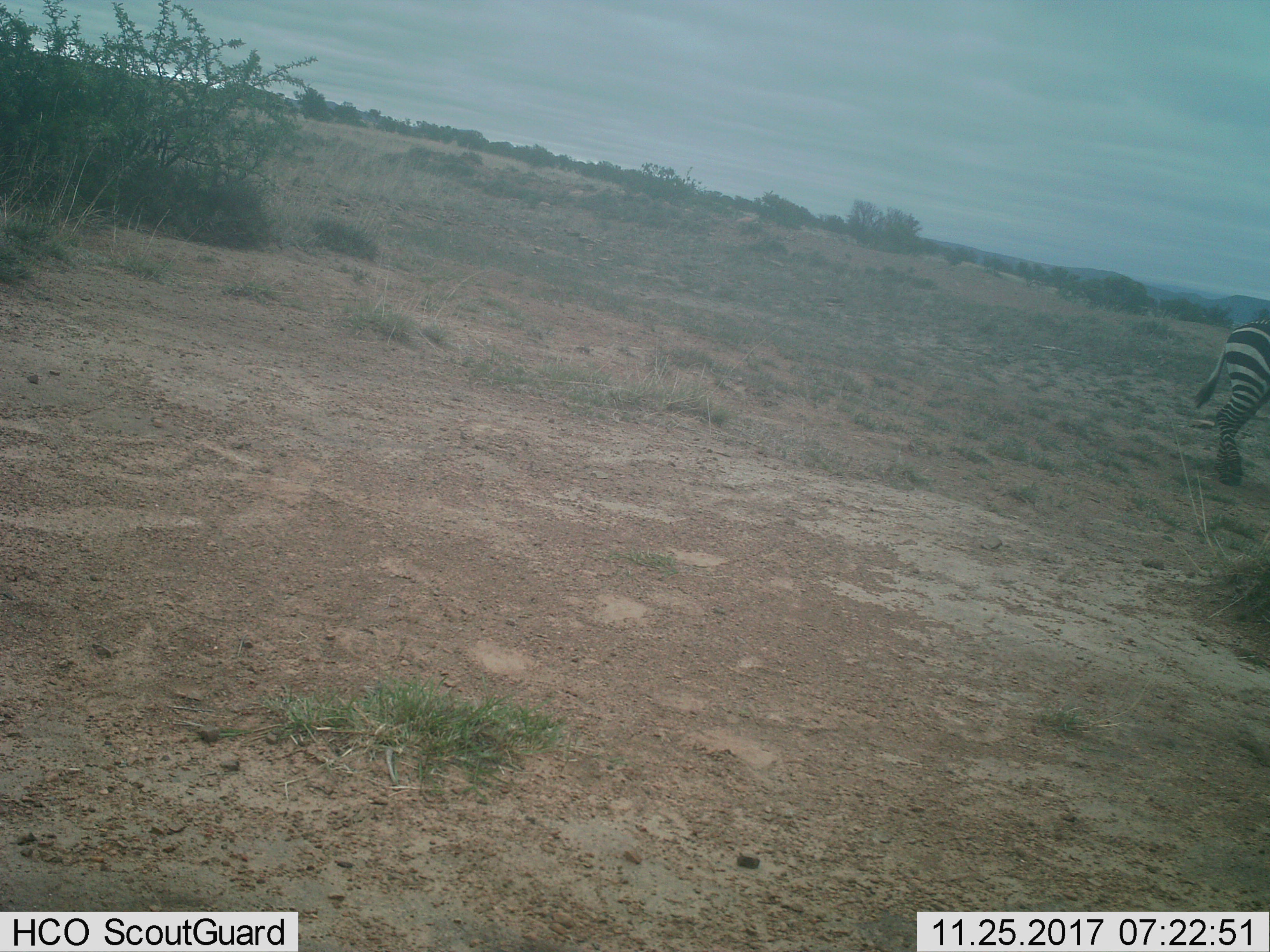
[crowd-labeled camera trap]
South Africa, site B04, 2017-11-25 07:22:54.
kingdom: Animalia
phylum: Chordata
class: Mammalia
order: Perissodactyla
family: Equidae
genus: Equus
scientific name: Equus zebra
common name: mountain zebra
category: zebramountain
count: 1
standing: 71%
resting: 0%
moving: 29%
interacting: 0%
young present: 0%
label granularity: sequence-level